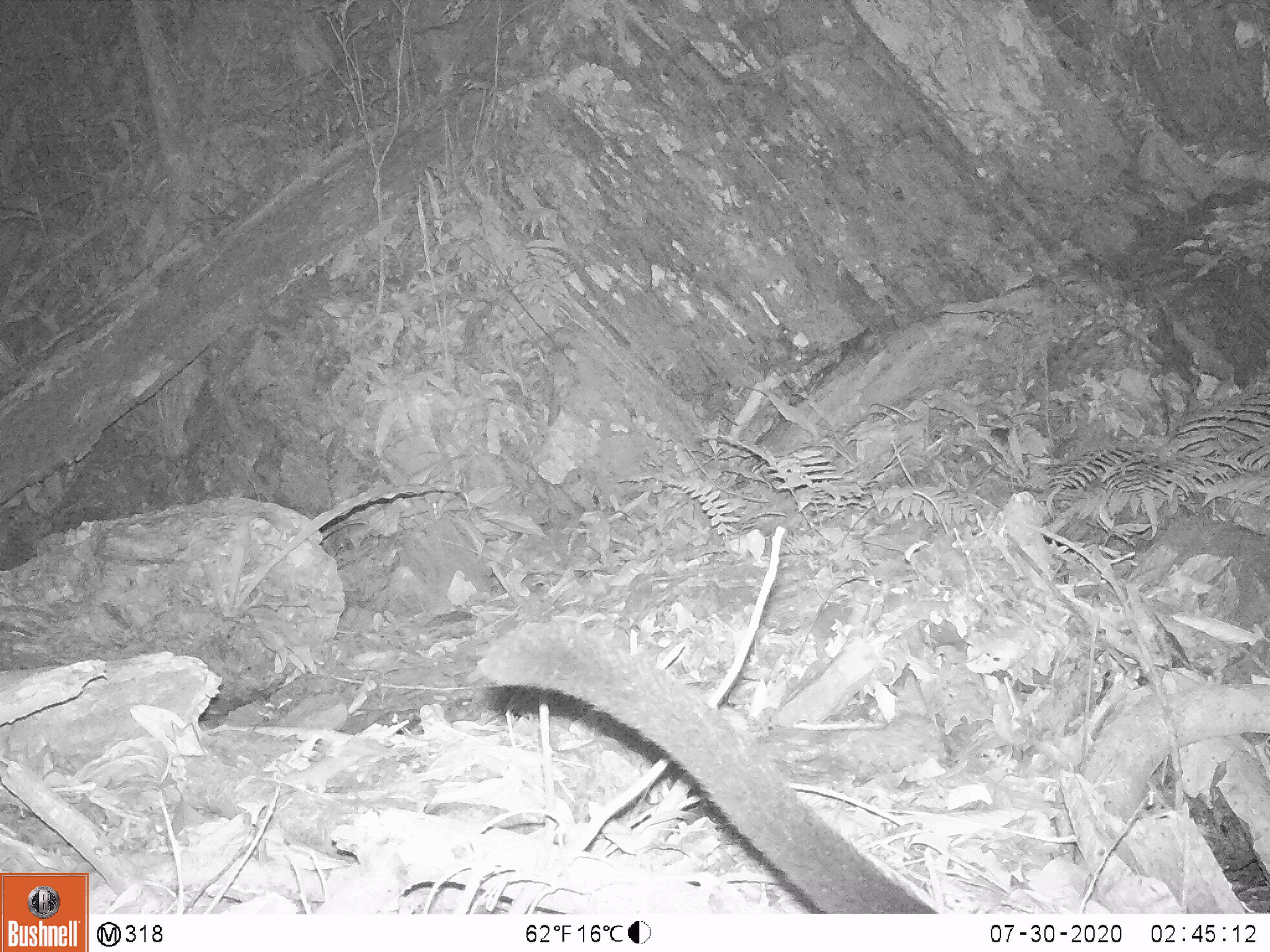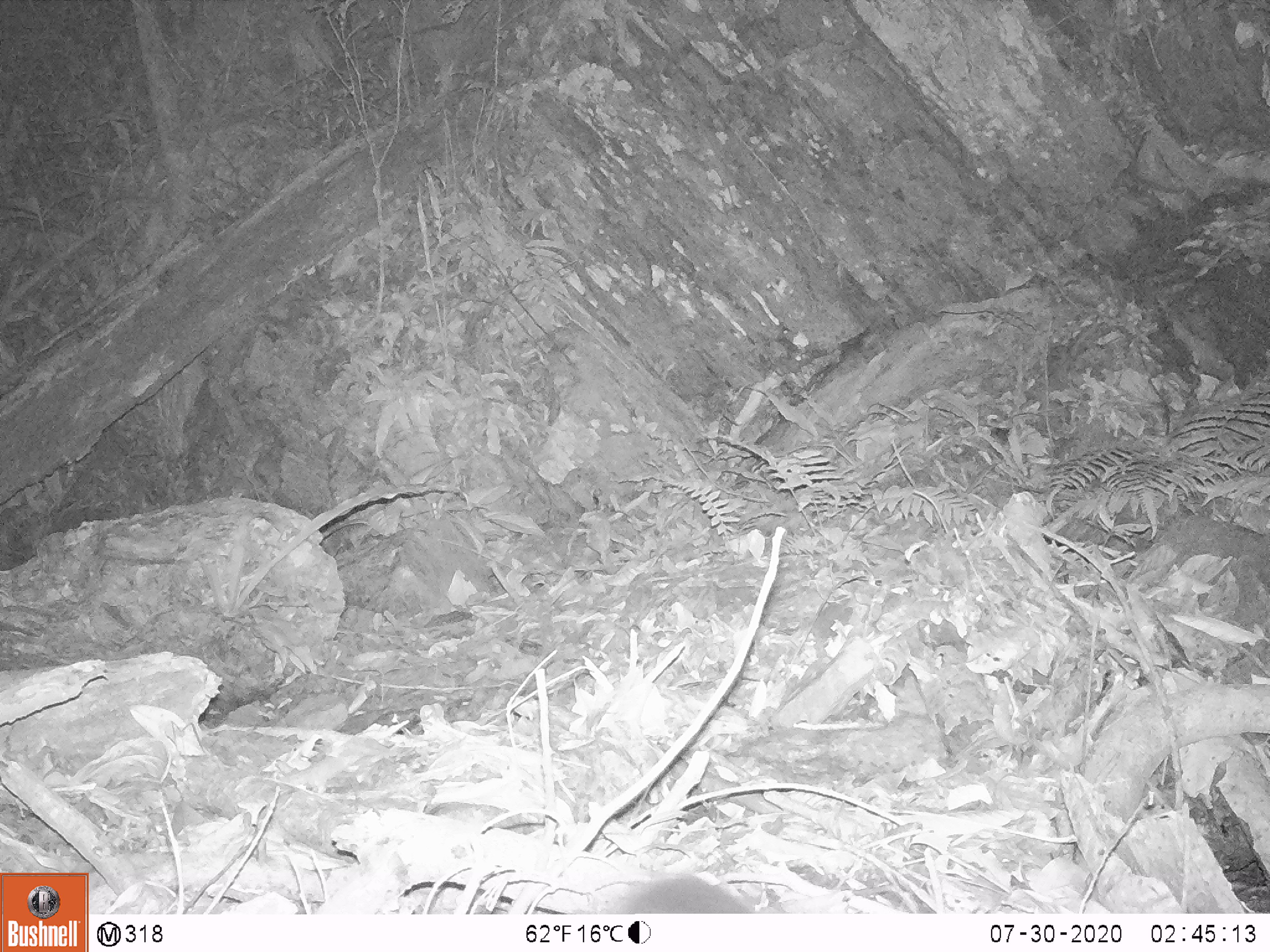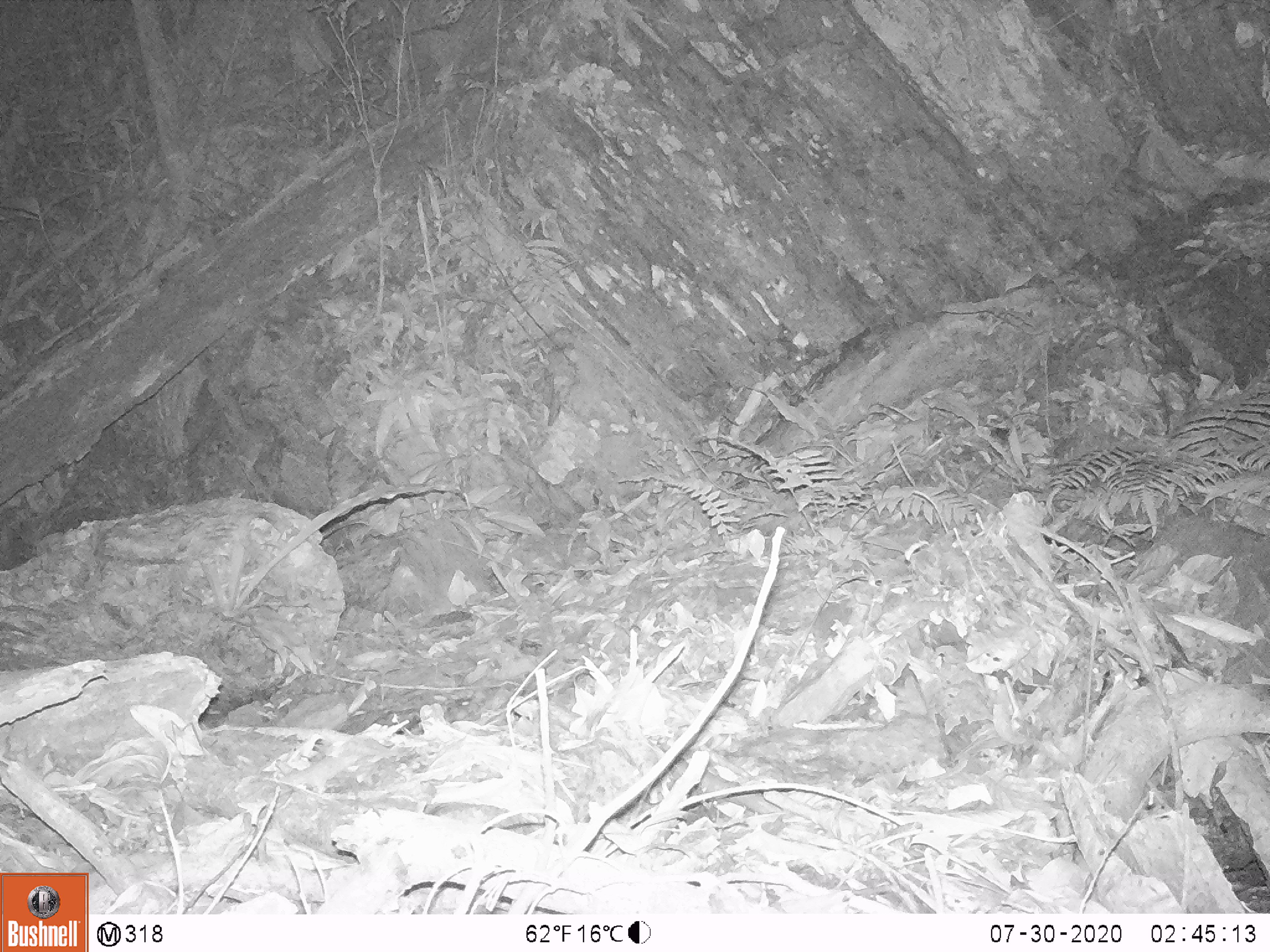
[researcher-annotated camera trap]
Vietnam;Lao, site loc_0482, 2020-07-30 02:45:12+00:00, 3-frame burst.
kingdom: Animalia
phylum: Chordata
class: Mammalia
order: Carnivora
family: Viverridae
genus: Paradoxurus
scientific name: Paradoxurus hermaphroditus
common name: common palm civet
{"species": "common palm civet (Paradoxurus hermaphroditus)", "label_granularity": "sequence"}